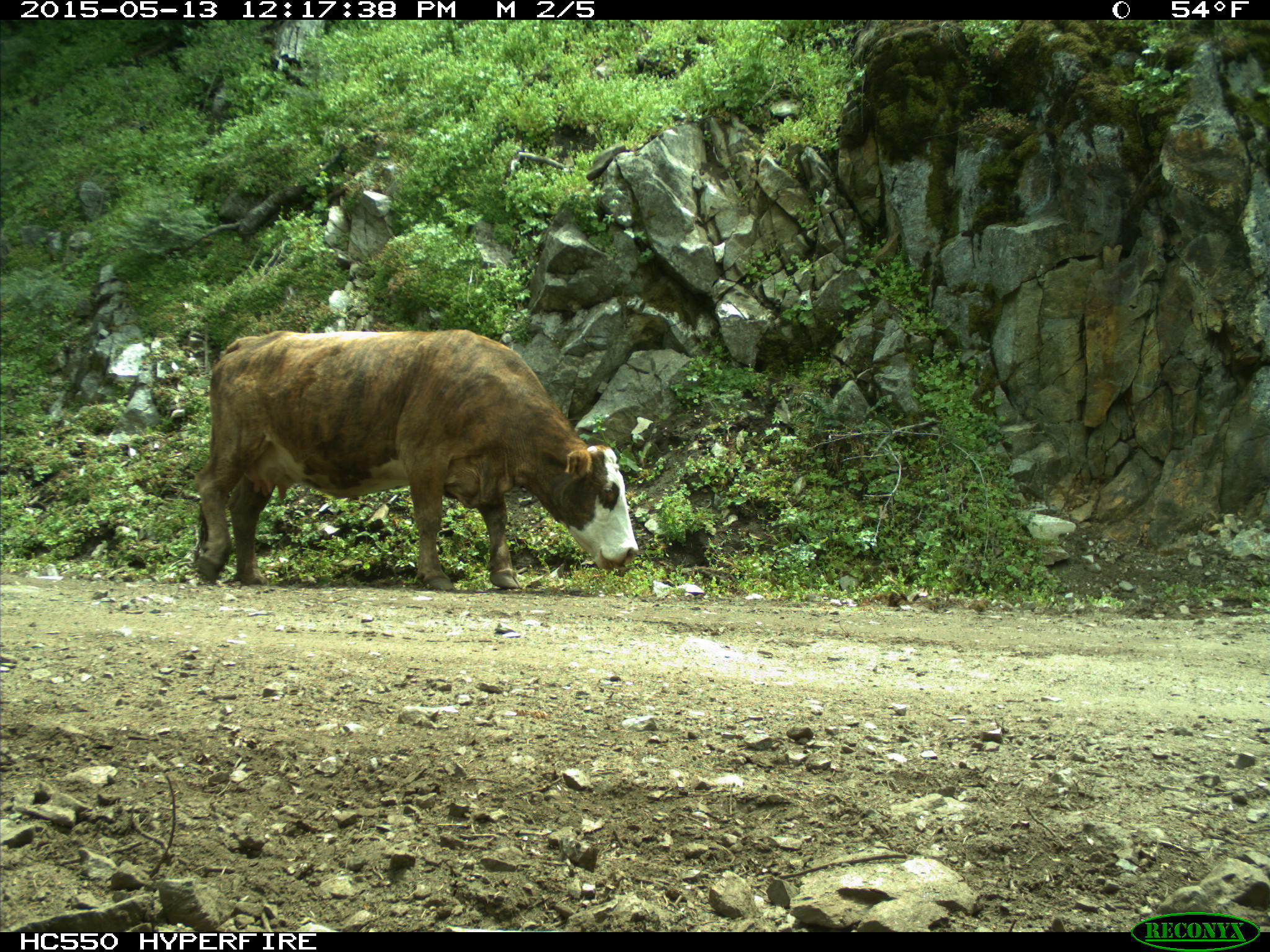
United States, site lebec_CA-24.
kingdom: Animalia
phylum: Chordata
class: Mammalia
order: Artiodactyla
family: Bovidae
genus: Bos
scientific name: Bos taurus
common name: domestic cow